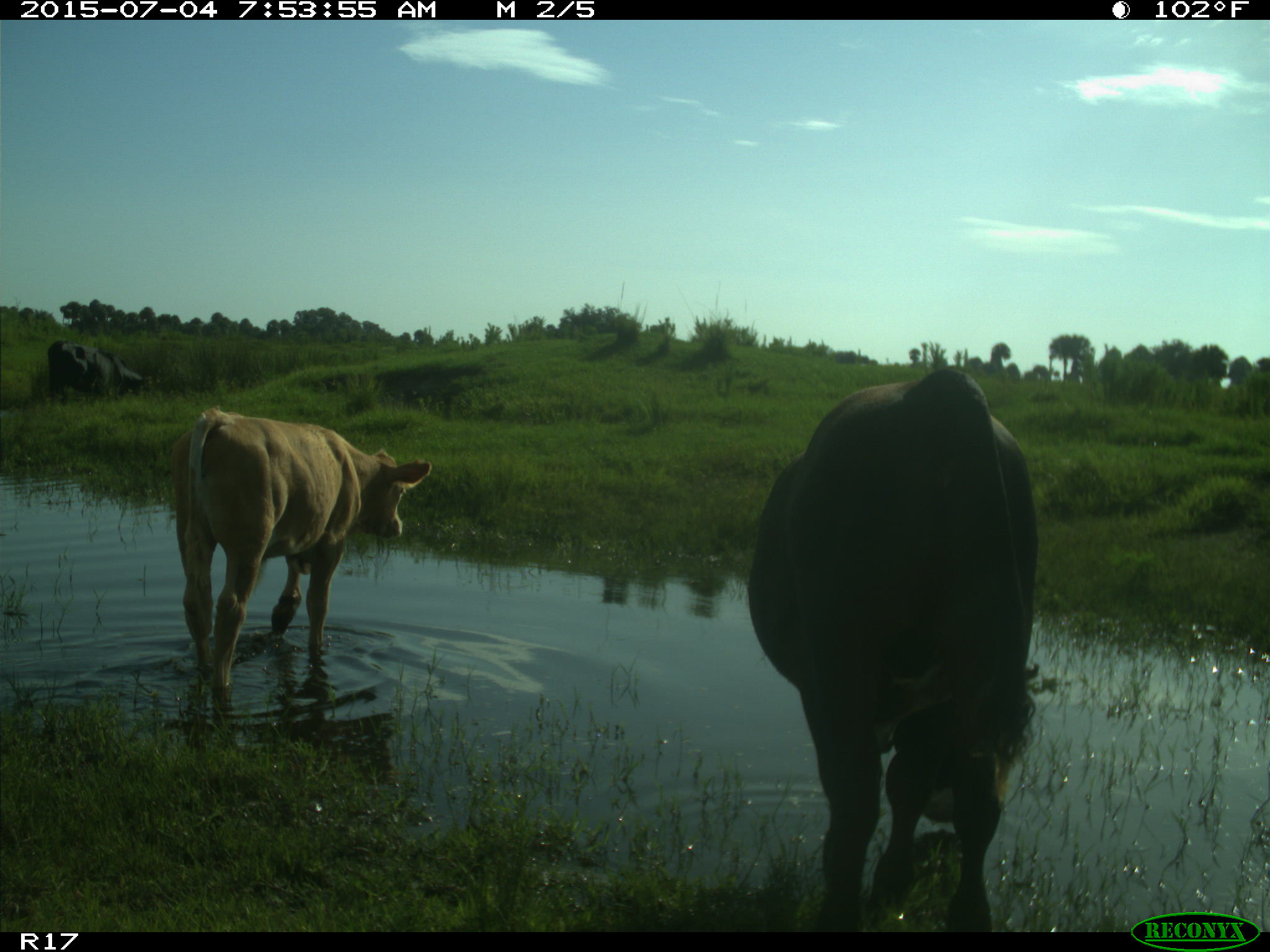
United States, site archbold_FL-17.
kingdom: Animalia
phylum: Chordata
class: Mammalia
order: Artiodactyla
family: Bovidae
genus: Bos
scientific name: Bos taurus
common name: domestic cow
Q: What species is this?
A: Bos taurus (domestic cow).